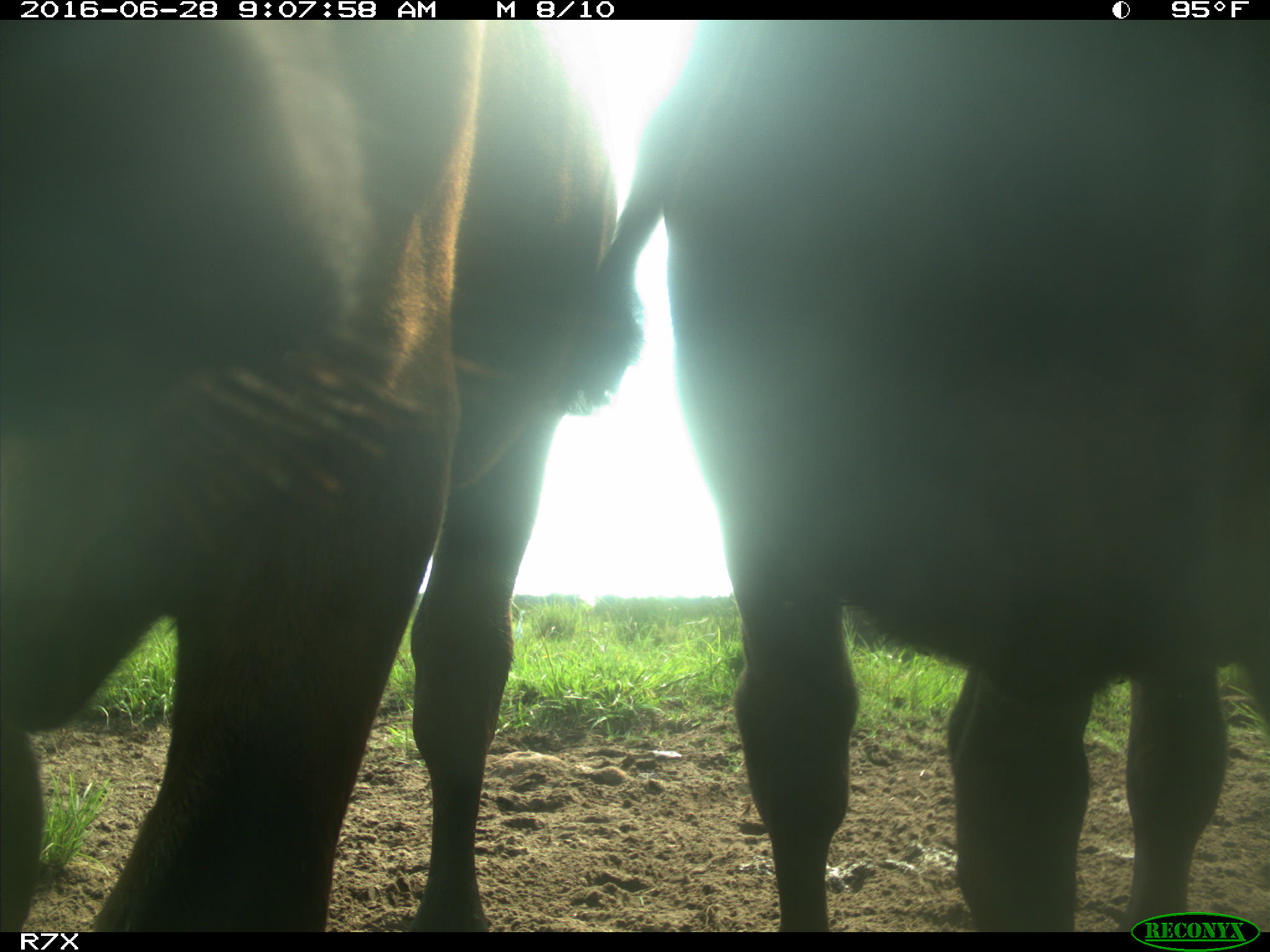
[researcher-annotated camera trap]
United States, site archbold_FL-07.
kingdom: Animalia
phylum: Chordata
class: Mammalia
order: Artiodactyla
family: Bovidae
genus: Bos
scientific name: Bos taurus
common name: domestic cow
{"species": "Bos taurus (domestic cow)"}